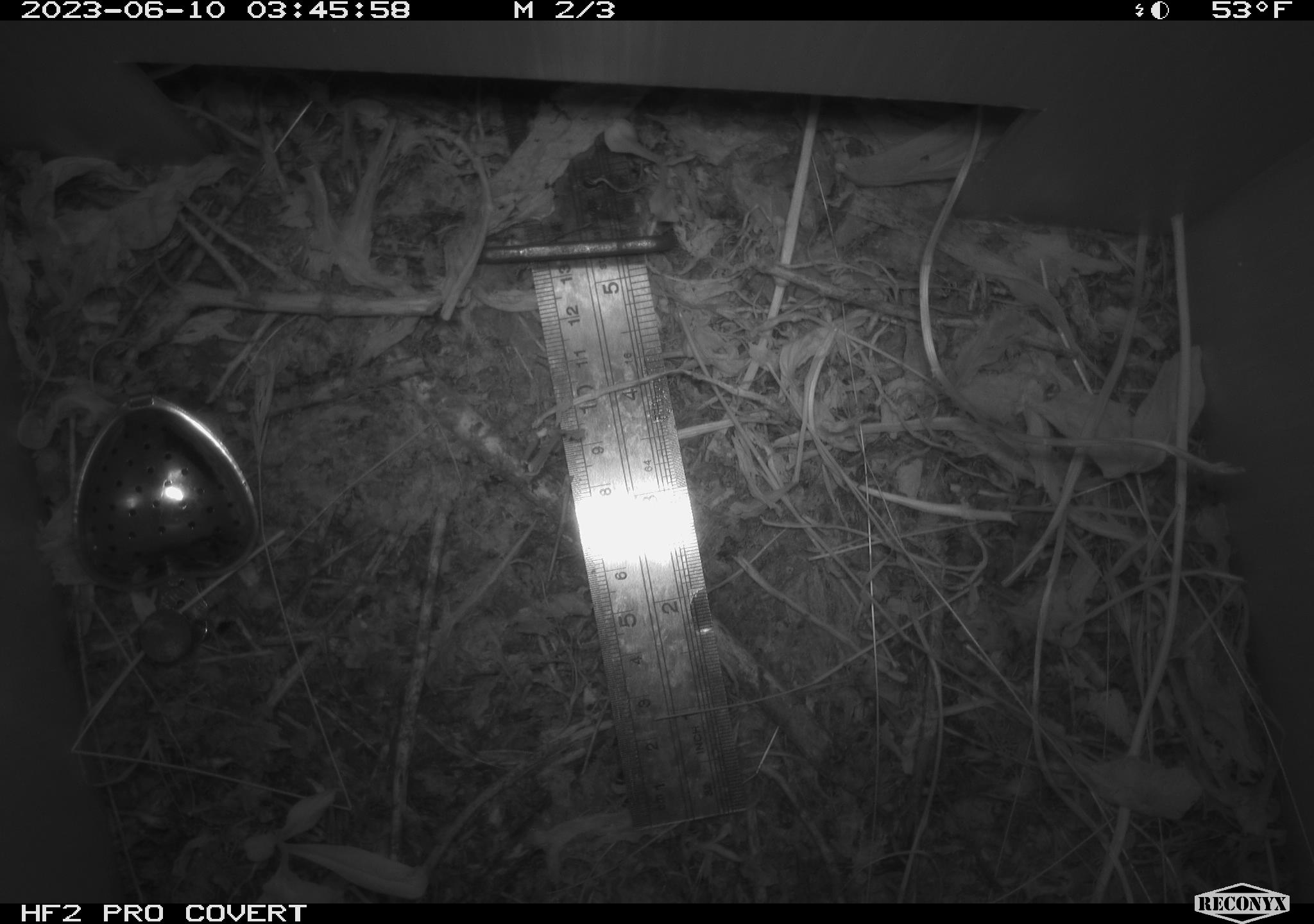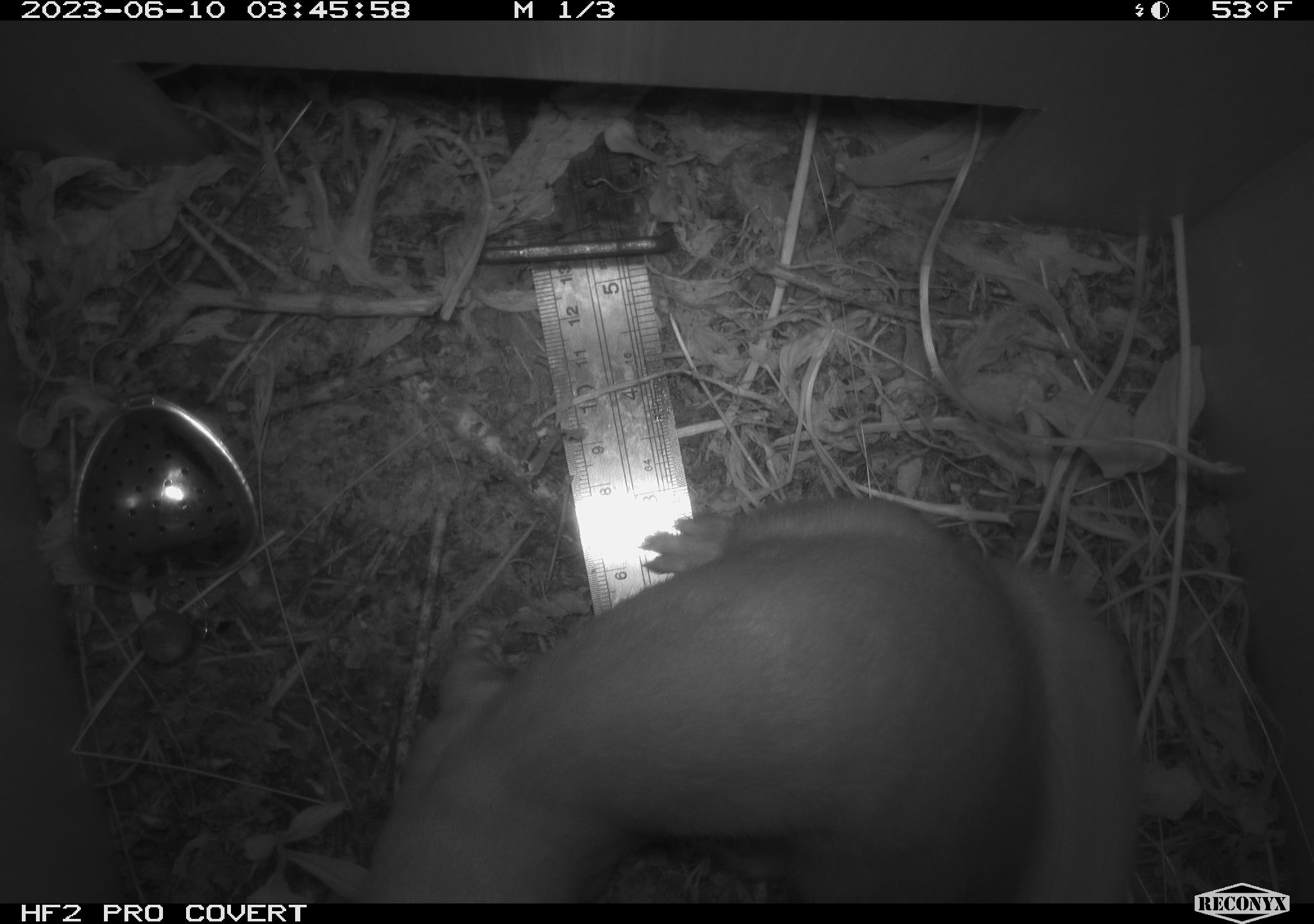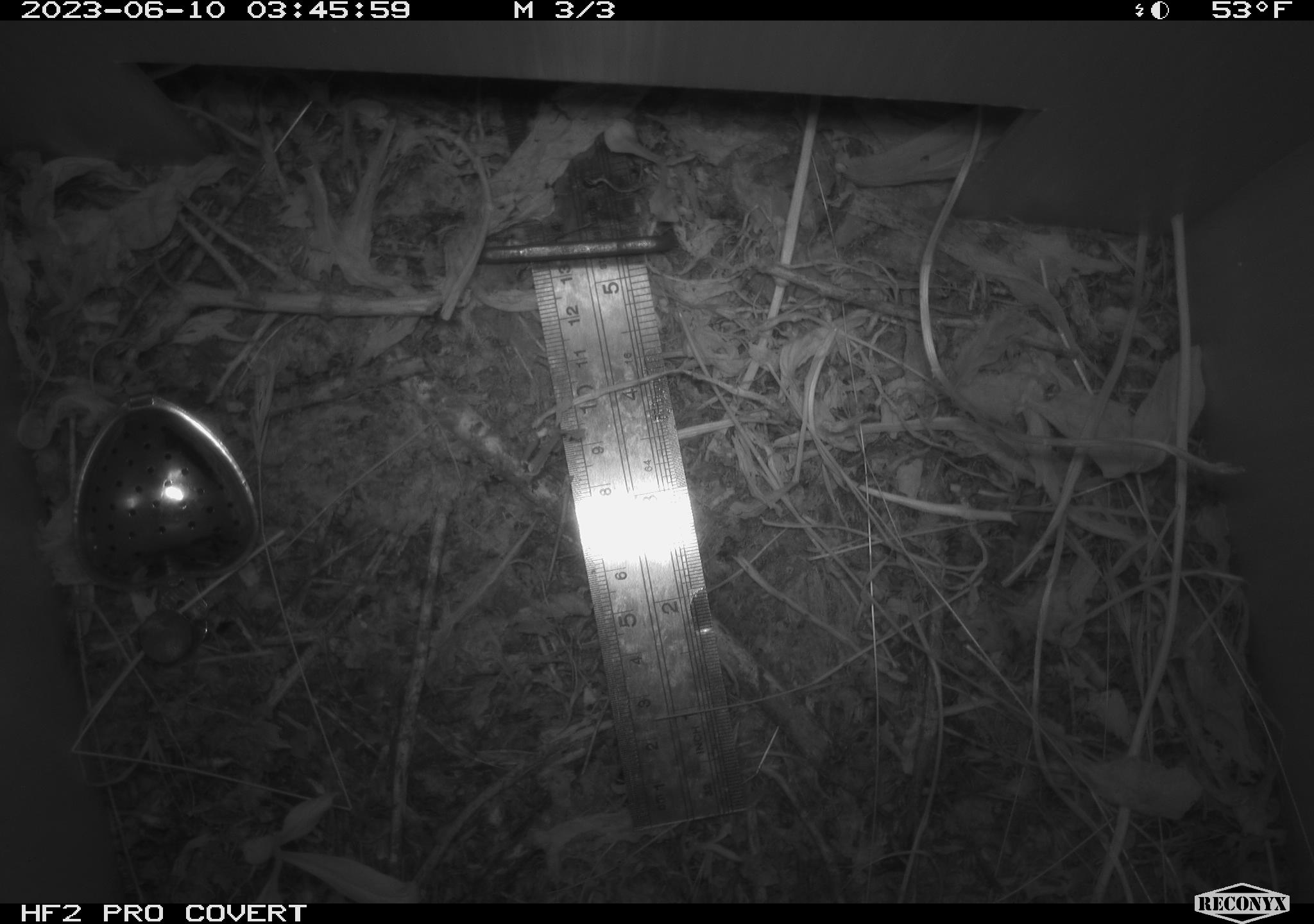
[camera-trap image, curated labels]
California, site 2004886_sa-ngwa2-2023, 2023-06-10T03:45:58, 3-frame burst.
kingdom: Animalia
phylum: Chordata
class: Mammalia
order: Carnivora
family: Mustelidae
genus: Neogale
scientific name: Neogale frenata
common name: long-tailed weasel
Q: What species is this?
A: Long-tailed weasel (Neogale frenata).